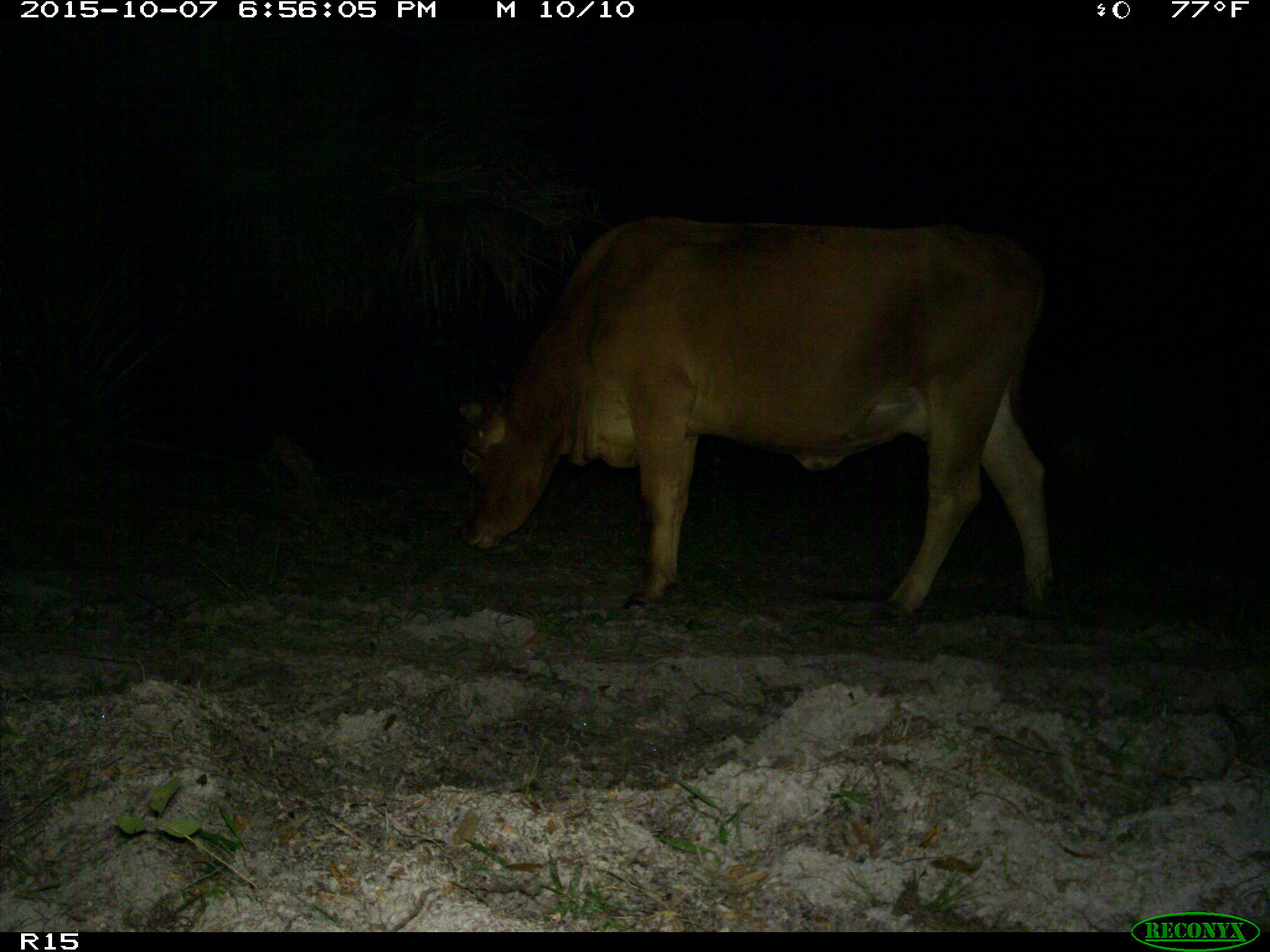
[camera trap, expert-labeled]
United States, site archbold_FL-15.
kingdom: Animalia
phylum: Chordata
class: Mammalia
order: Artiodactyla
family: Bovidae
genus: Bos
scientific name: Bos taurus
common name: domestic cow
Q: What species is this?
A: Bos taurus (domestic cow).